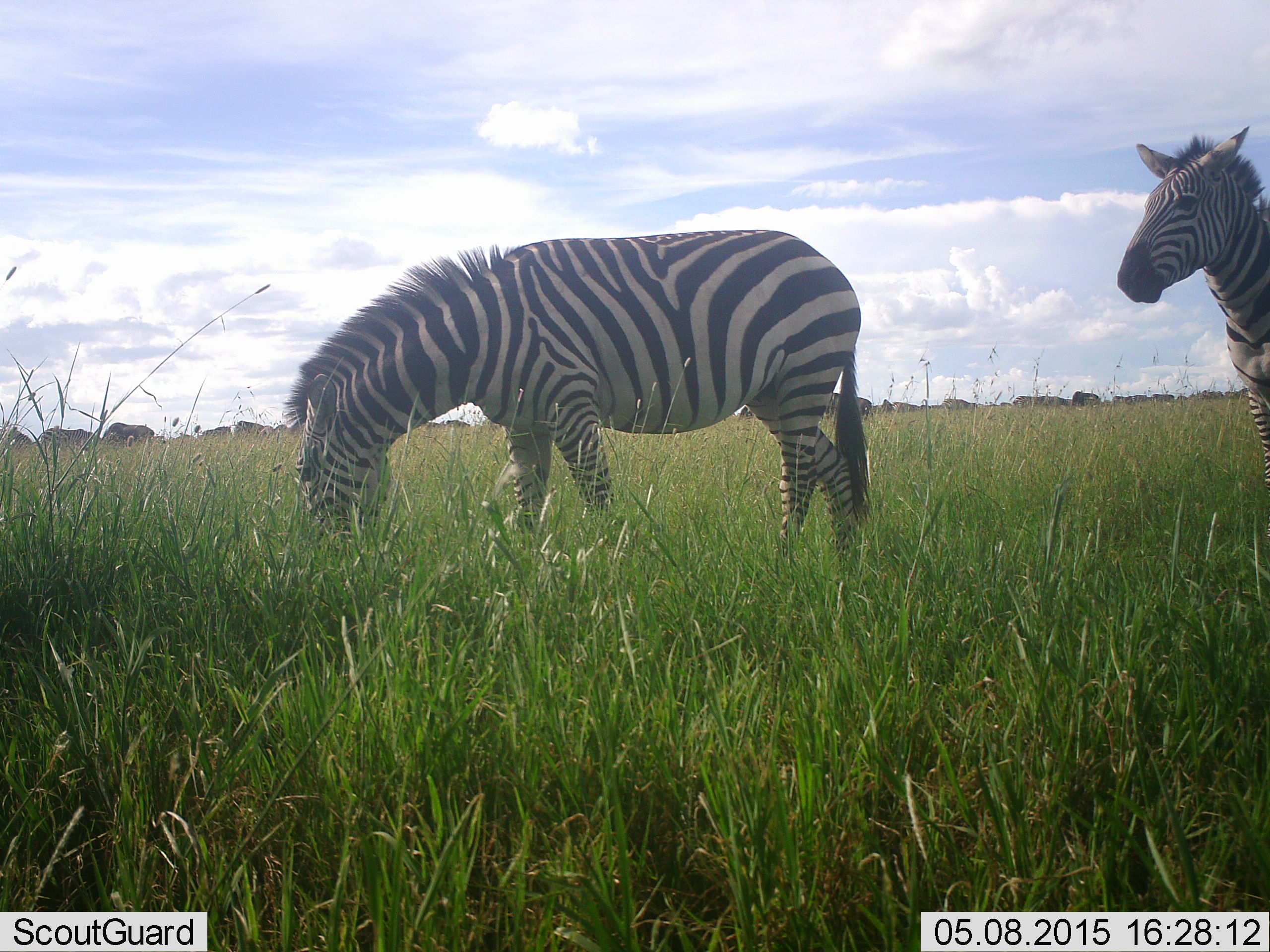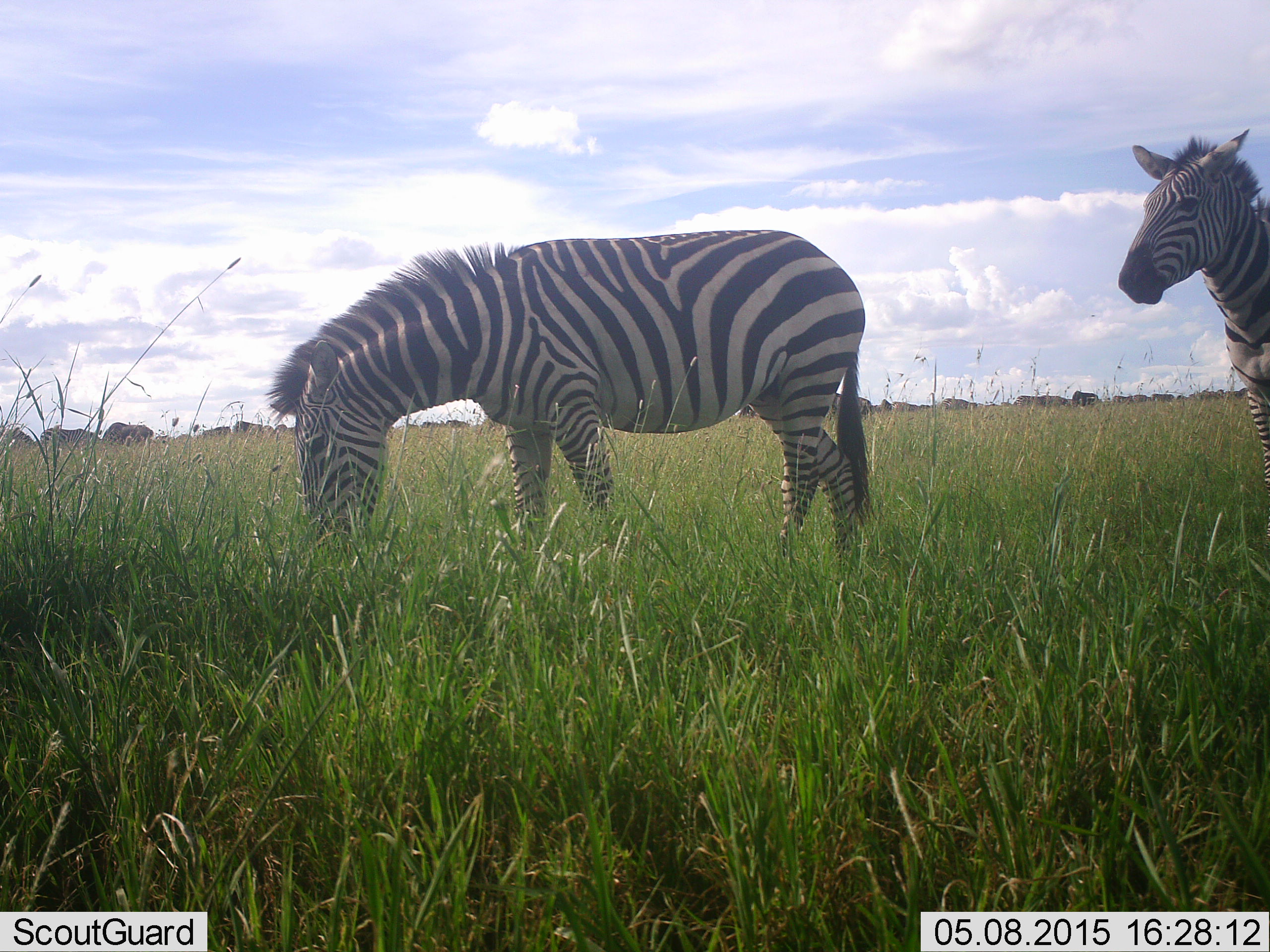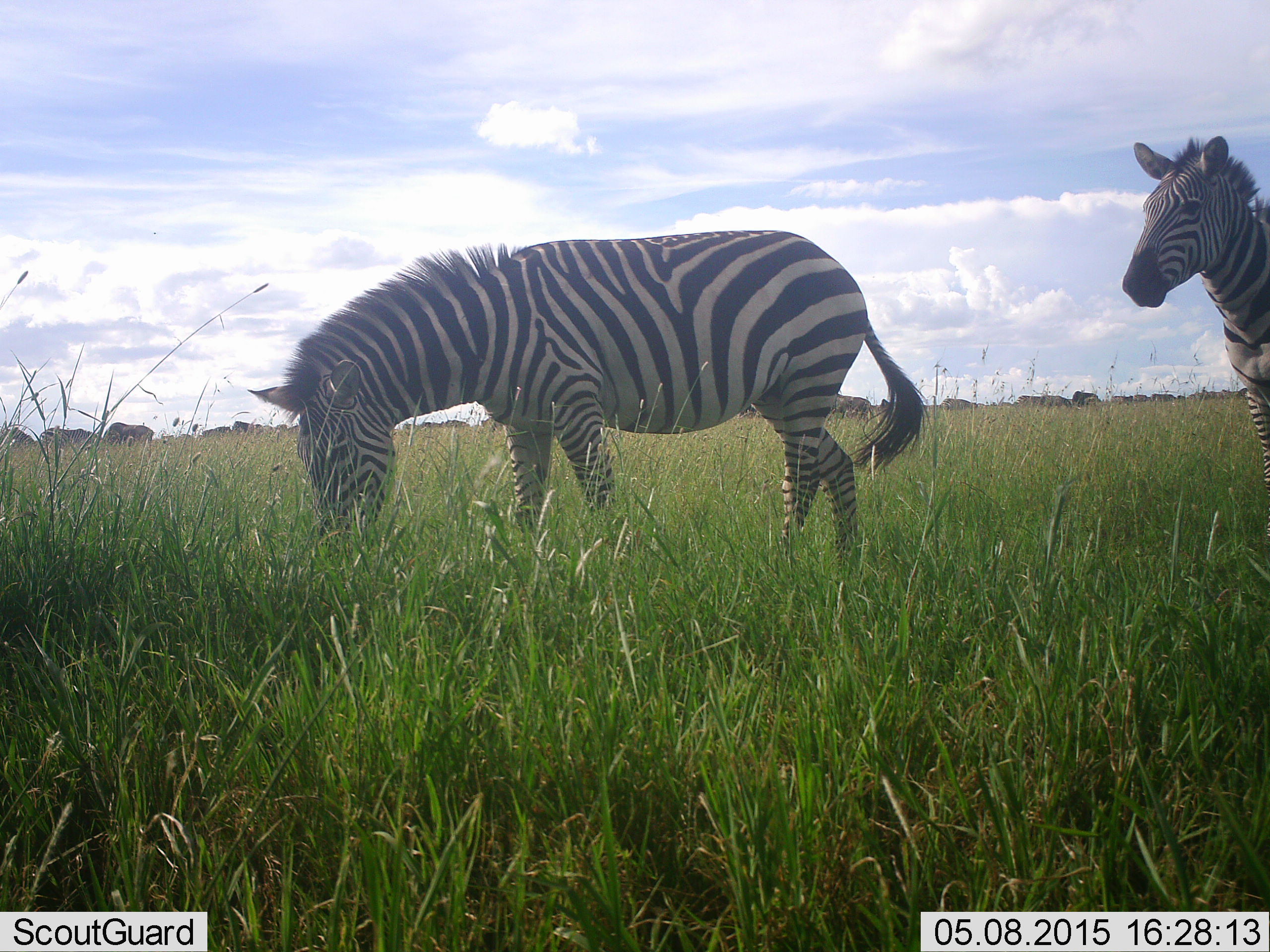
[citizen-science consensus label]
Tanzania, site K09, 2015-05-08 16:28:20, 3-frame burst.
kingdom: Animalia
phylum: Chordata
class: Mammalia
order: Perissodactyla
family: Equidae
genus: Equus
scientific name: Equus quagga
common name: plains zebra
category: zebra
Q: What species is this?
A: Zebra (plains zebra) (Equus quagga).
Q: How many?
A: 2.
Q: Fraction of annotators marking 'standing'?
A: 67%.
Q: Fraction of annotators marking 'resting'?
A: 0%.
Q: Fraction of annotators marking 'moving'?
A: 0%.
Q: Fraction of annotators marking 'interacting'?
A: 0%.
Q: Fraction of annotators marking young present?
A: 0%.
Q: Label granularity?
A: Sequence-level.